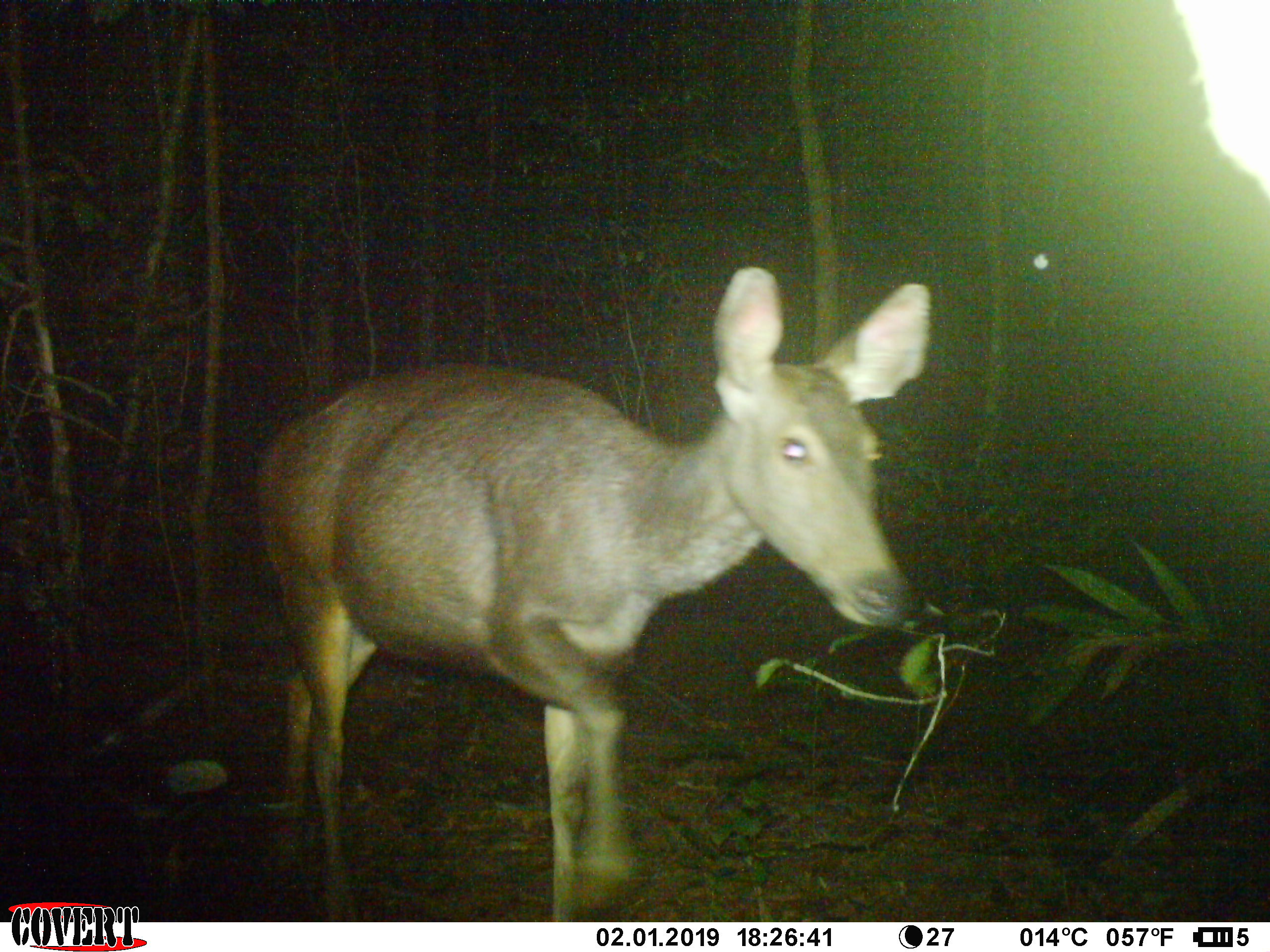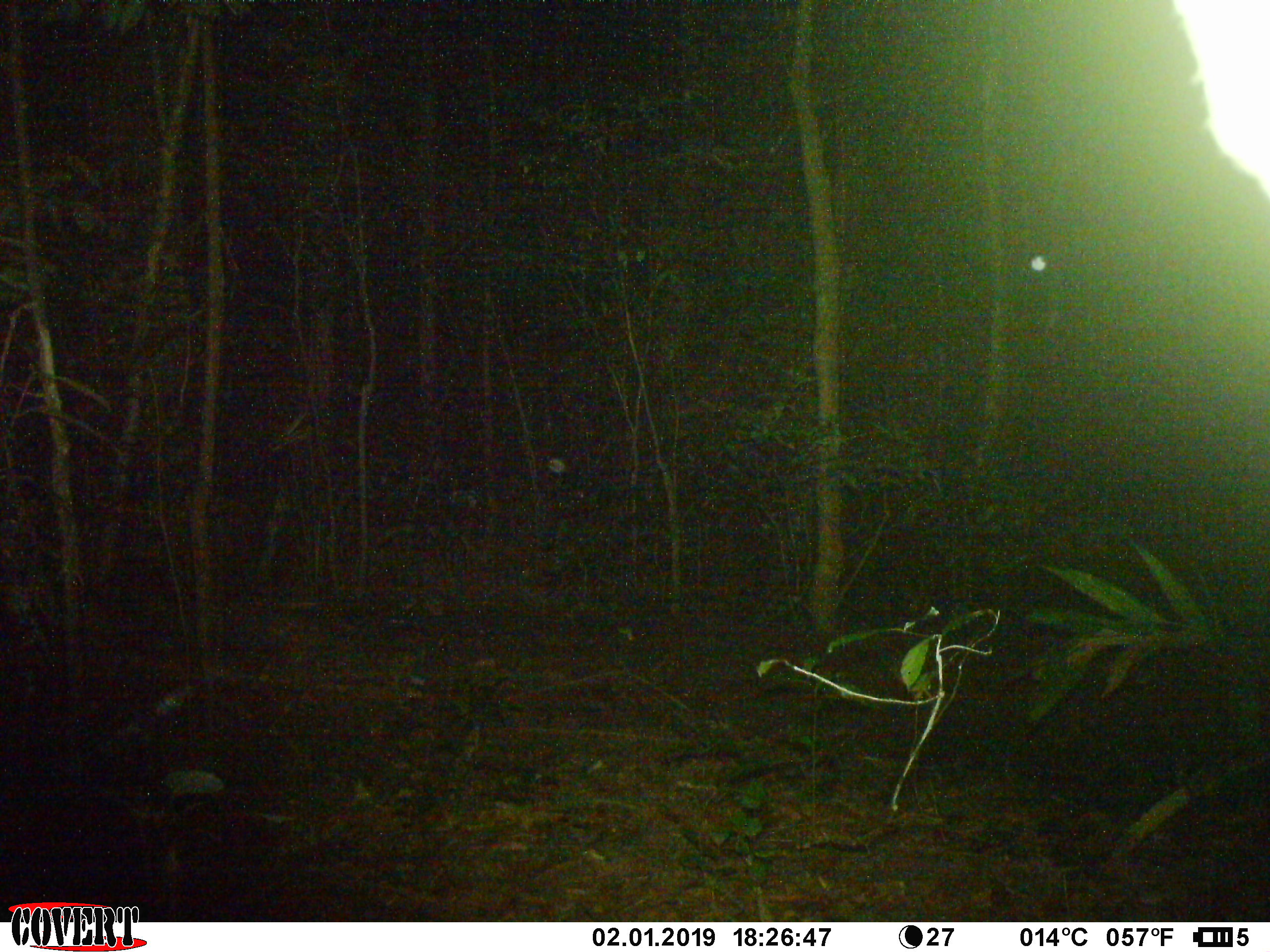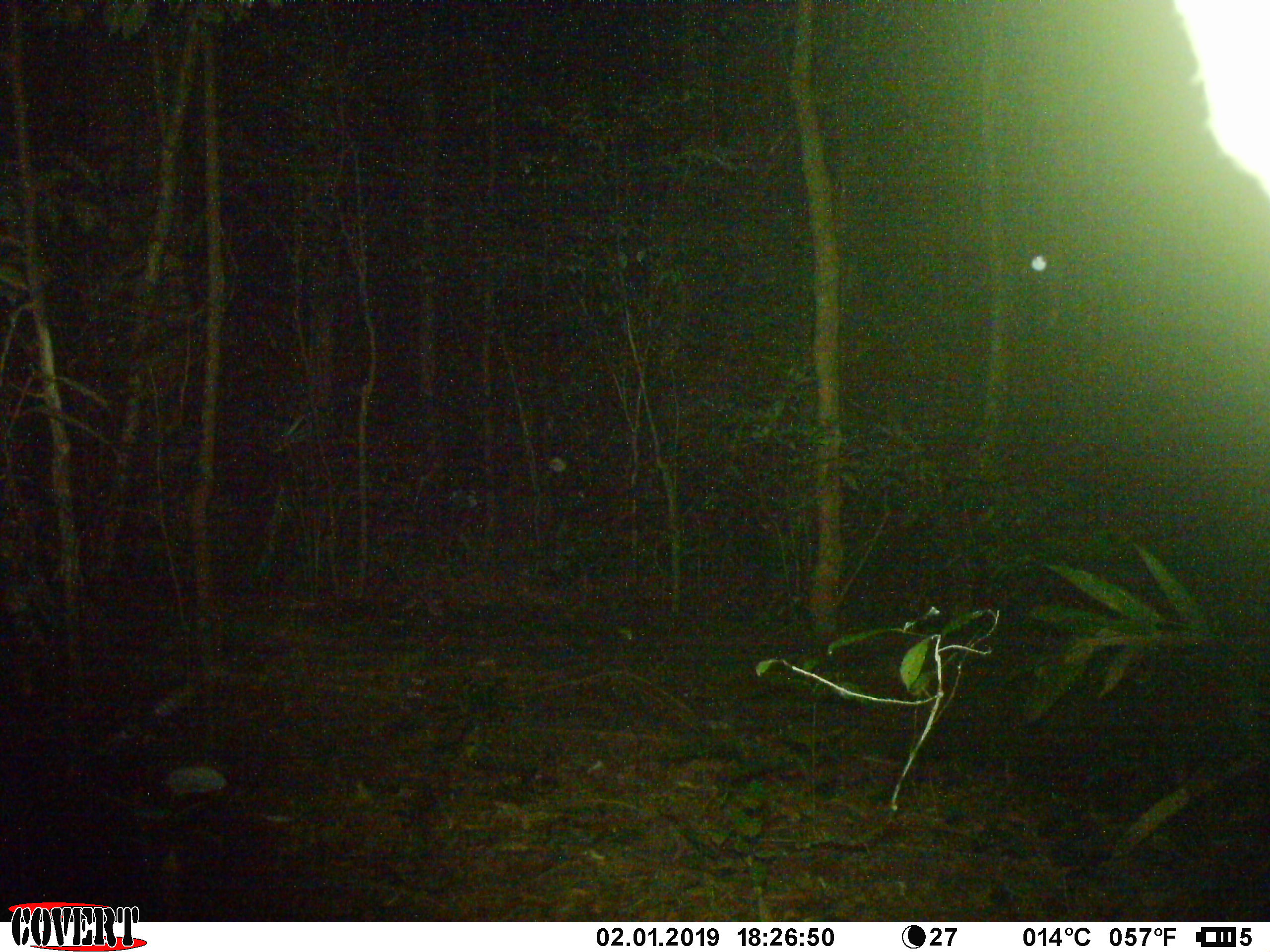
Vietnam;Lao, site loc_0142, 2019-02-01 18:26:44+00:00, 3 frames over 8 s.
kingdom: Animalia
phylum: Chordata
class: Mammalia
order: Artiodactyla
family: Cervidae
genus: Rusa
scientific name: Rusa unicolor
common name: sambar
Sambar (Rusa unicolor). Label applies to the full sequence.